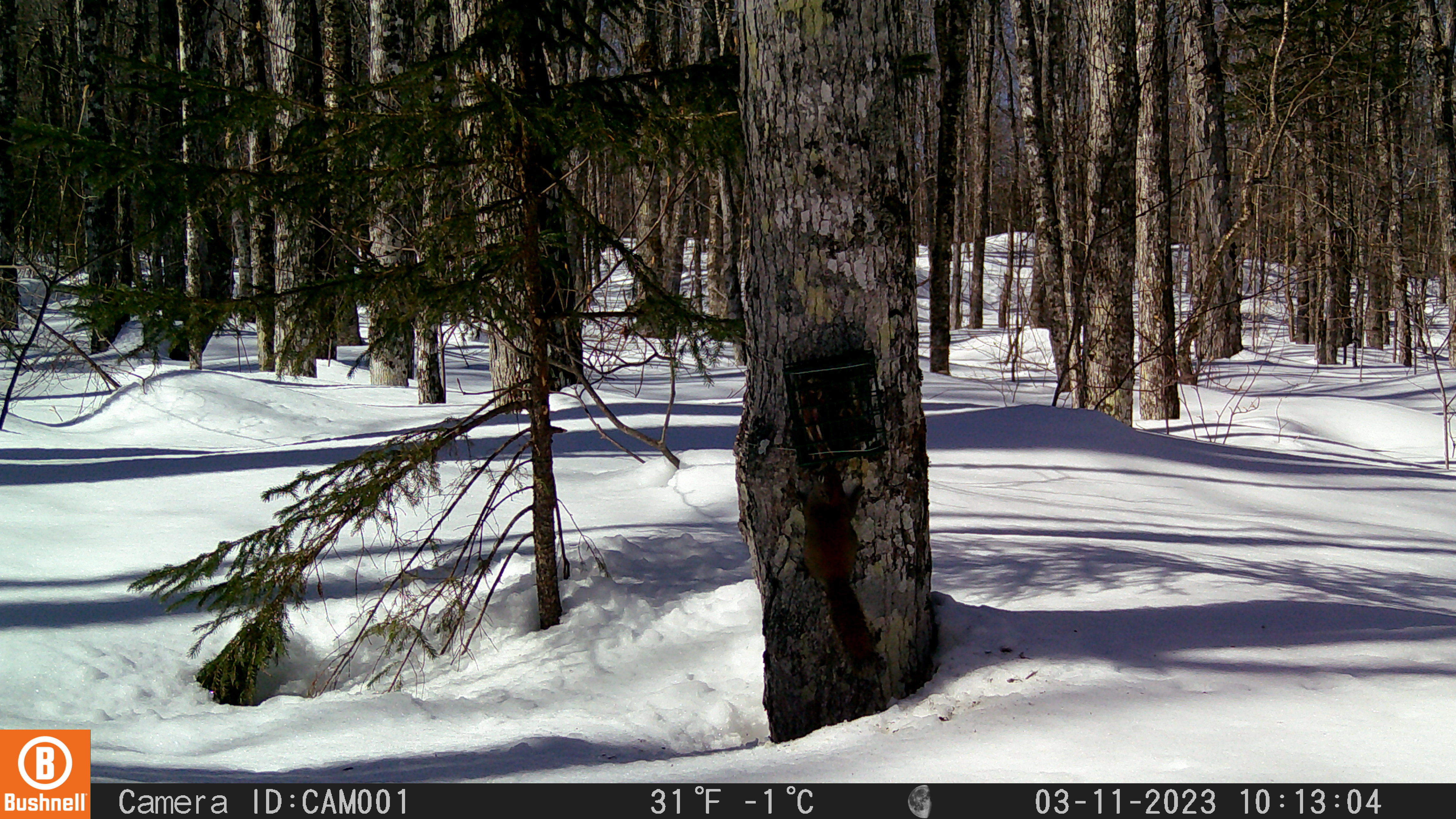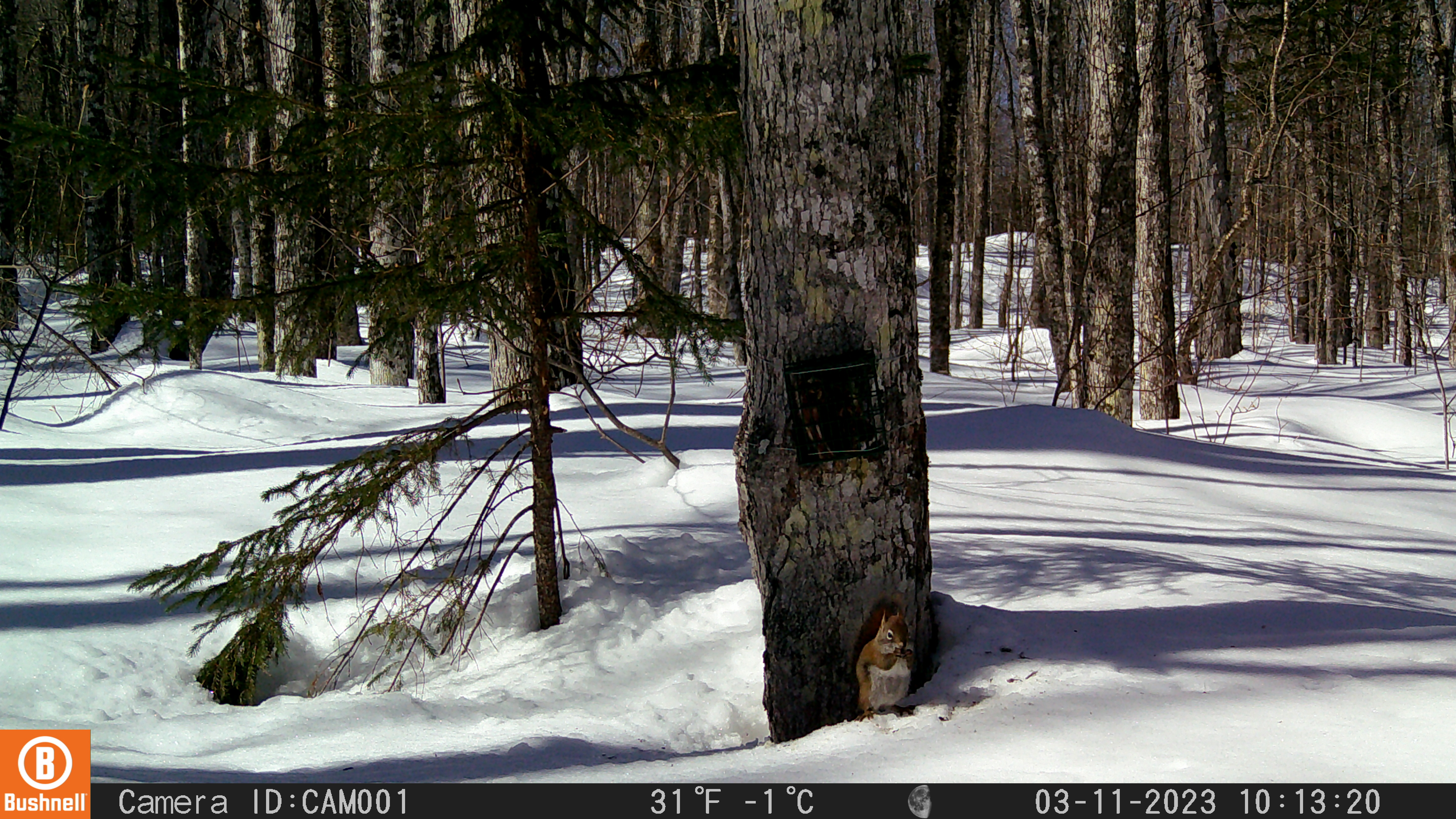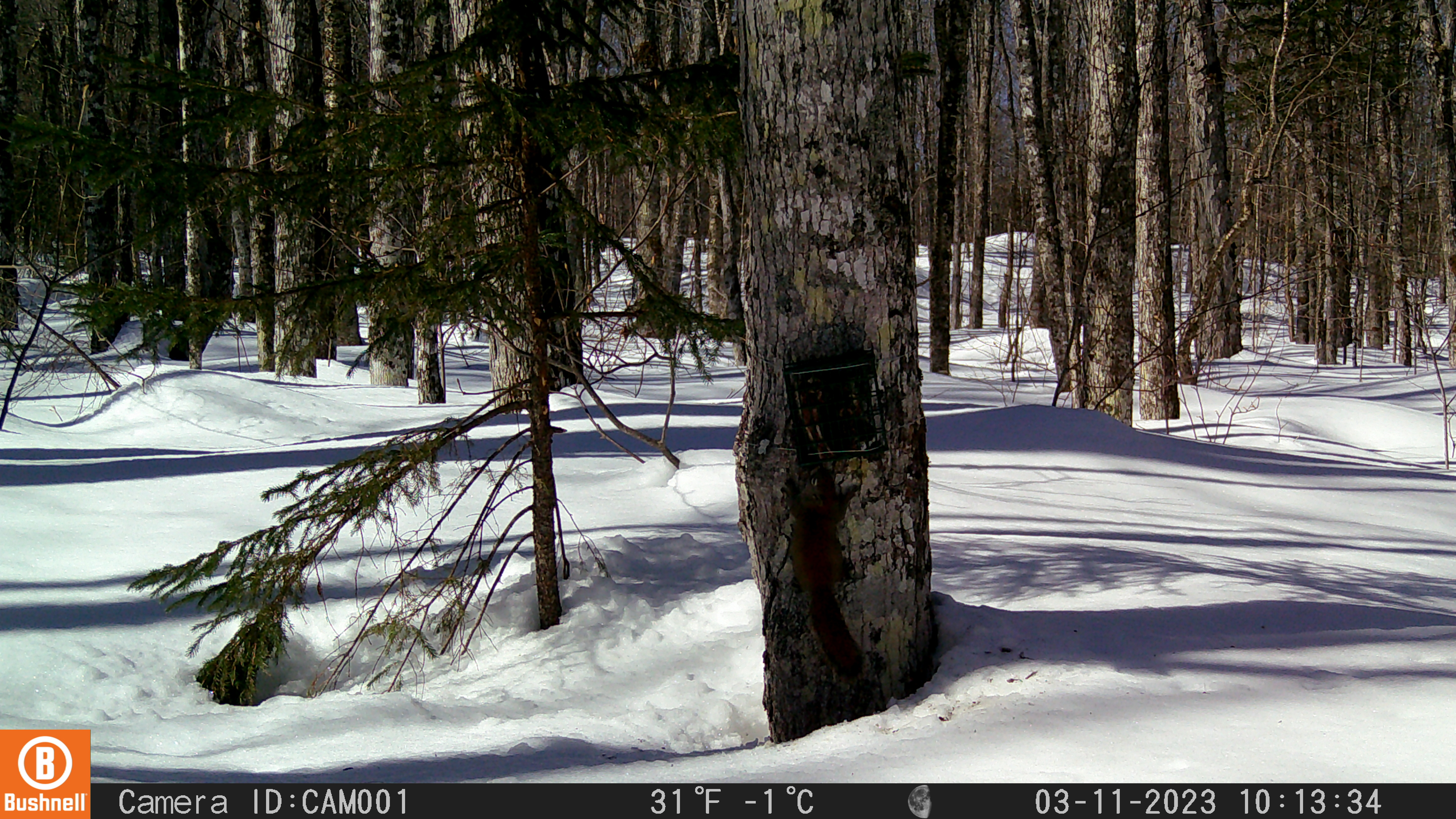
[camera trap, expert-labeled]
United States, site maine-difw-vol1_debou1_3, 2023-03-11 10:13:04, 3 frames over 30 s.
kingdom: Animalia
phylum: Chordata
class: Mammalia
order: Rodentia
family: Sciuridae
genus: Tamiasciurus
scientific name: Tamiasciurus hudsonicus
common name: red squirrel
Red squirrel (Tamiasciurus hudsonicus).